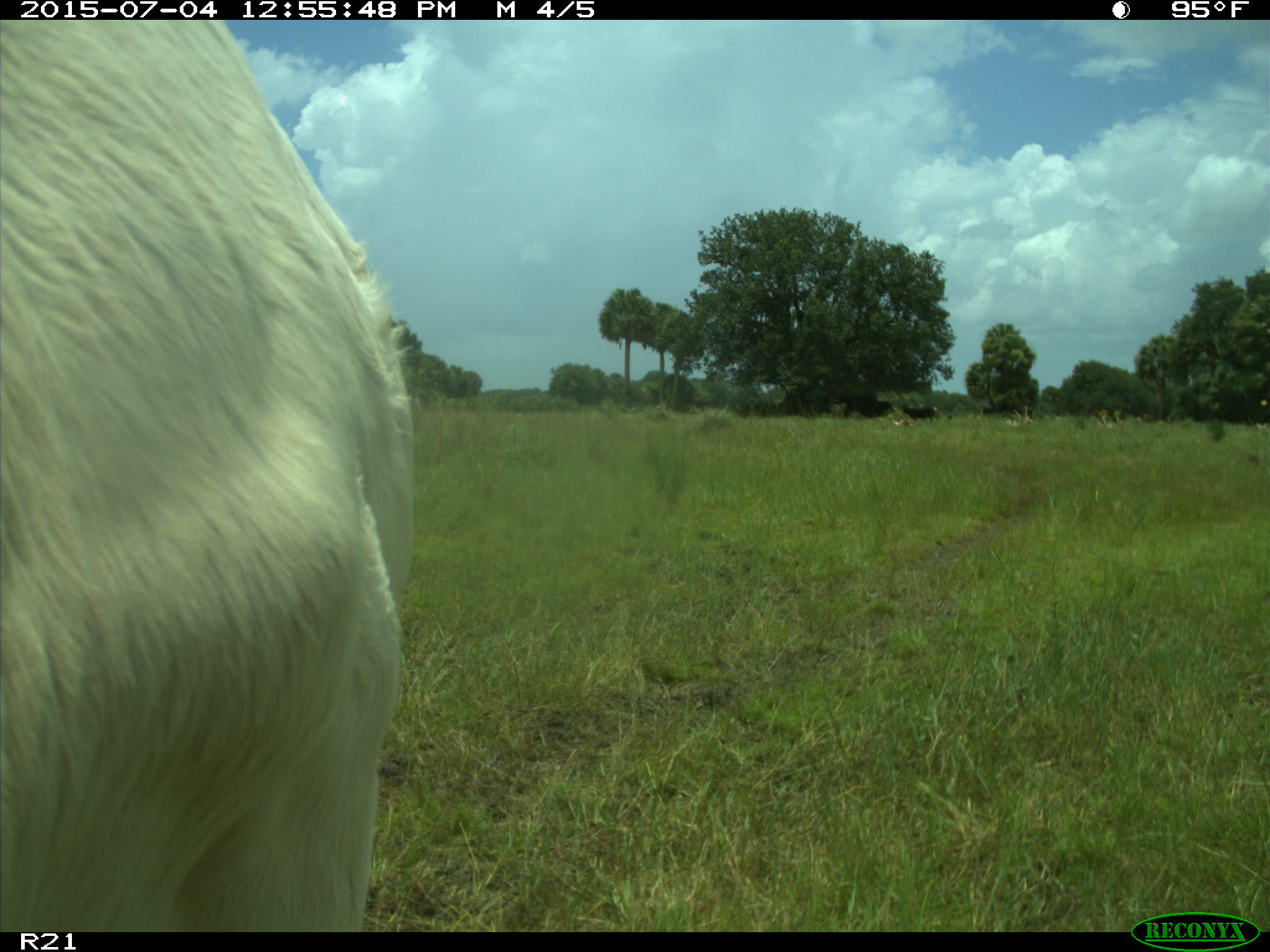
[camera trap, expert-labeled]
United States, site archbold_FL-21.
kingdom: Animalia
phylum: Chordata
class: Mammalia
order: Artiodactyla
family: Bovidae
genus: Bos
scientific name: Bos taurus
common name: domestic cow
Bos taurus (domestic cow).